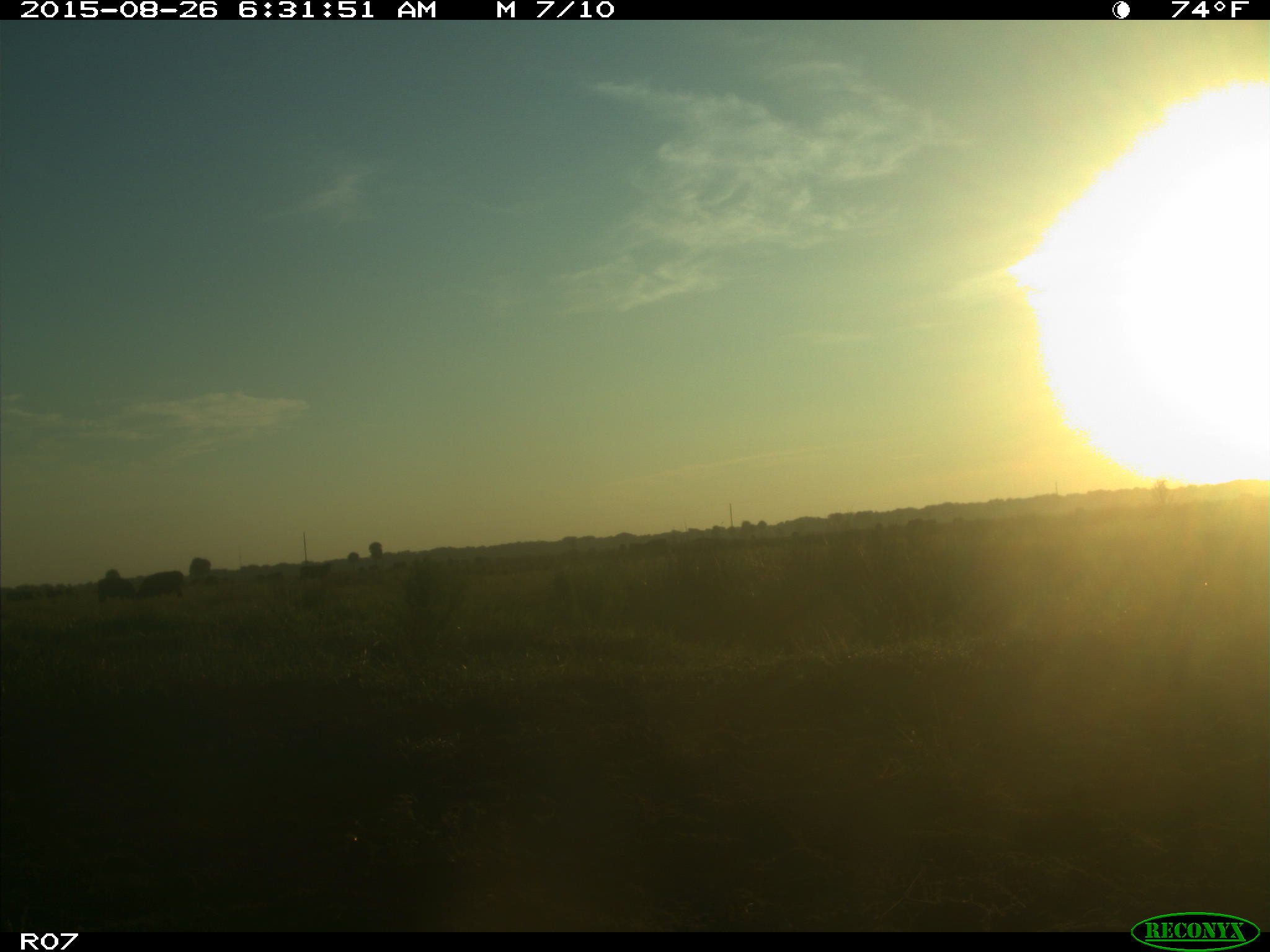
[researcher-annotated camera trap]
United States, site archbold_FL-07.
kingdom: Animalia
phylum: Chordata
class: Mammalia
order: Artiodactyla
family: Bovidae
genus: Bos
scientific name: Bos taurus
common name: domestic cow